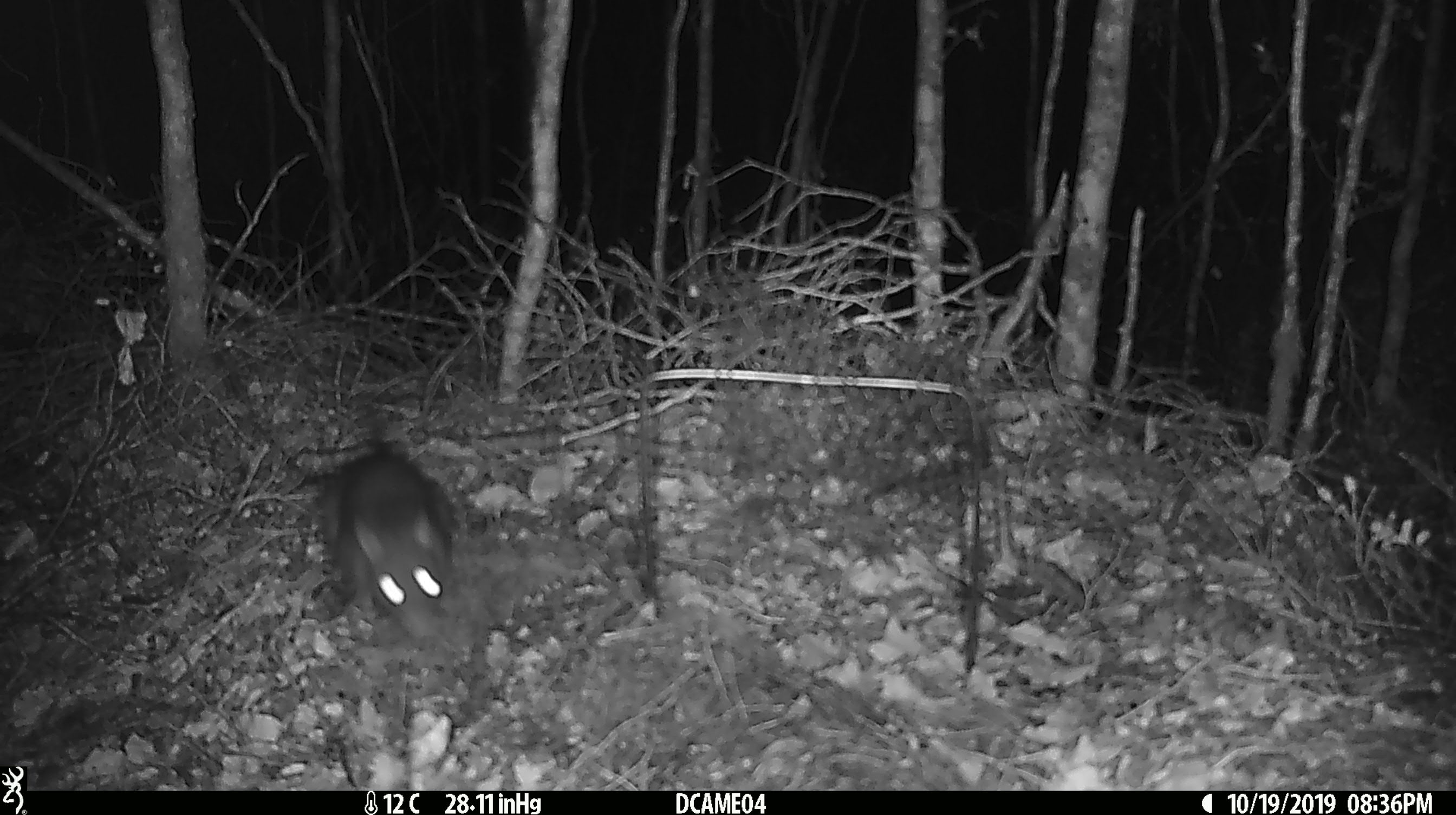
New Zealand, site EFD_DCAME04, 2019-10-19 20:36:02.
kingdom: Animalia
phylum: Chordata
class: Mammalia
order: Rodentia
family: Muridae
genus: Rattus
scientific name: Rattus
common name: rat